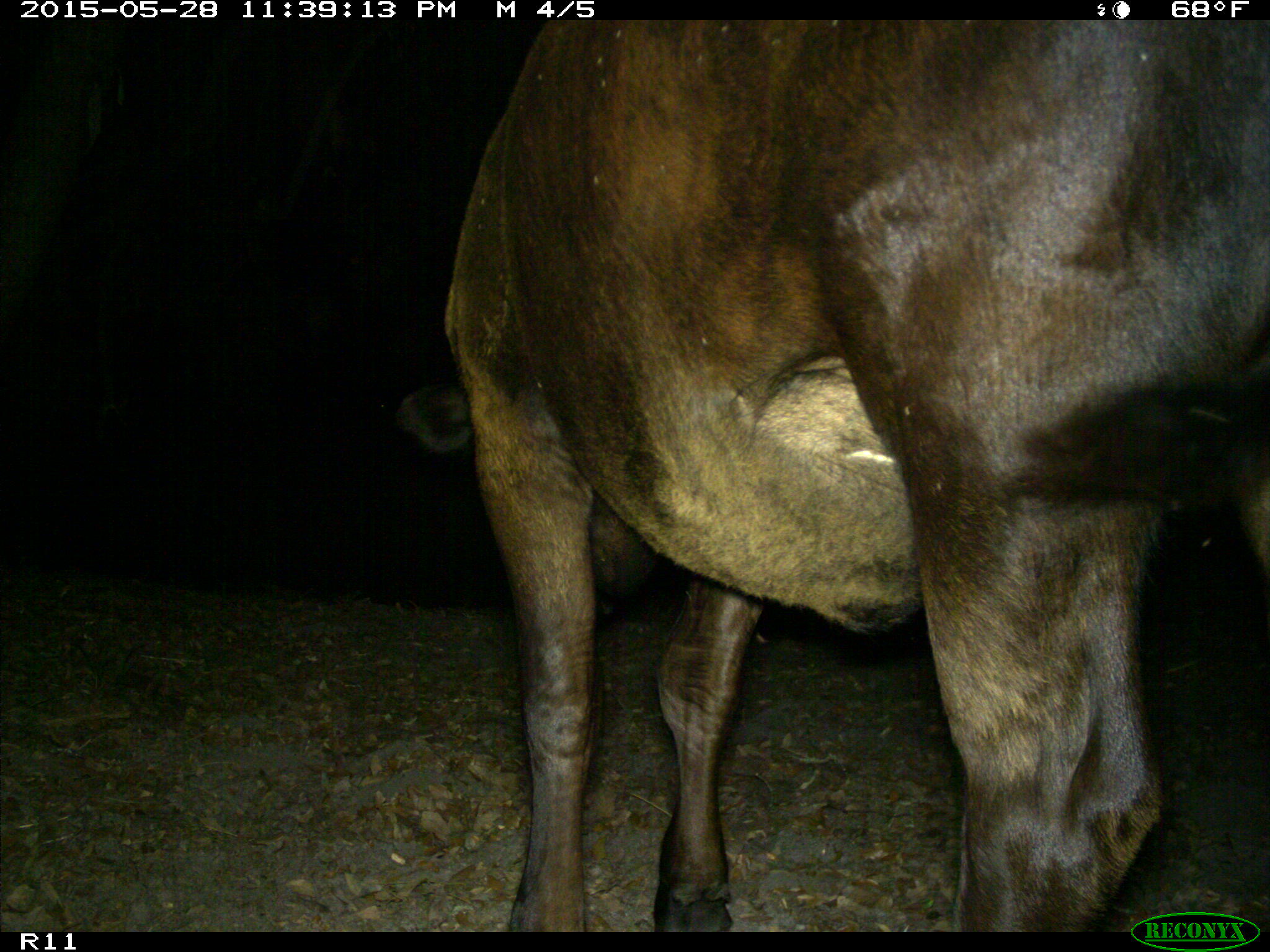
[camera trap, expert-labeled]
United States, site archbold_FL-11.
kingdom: Animalia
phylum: Chordata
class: Mammalia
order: Artiodactyla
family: Bovidae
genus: Bos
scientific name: Bos taurus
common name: domestic cow